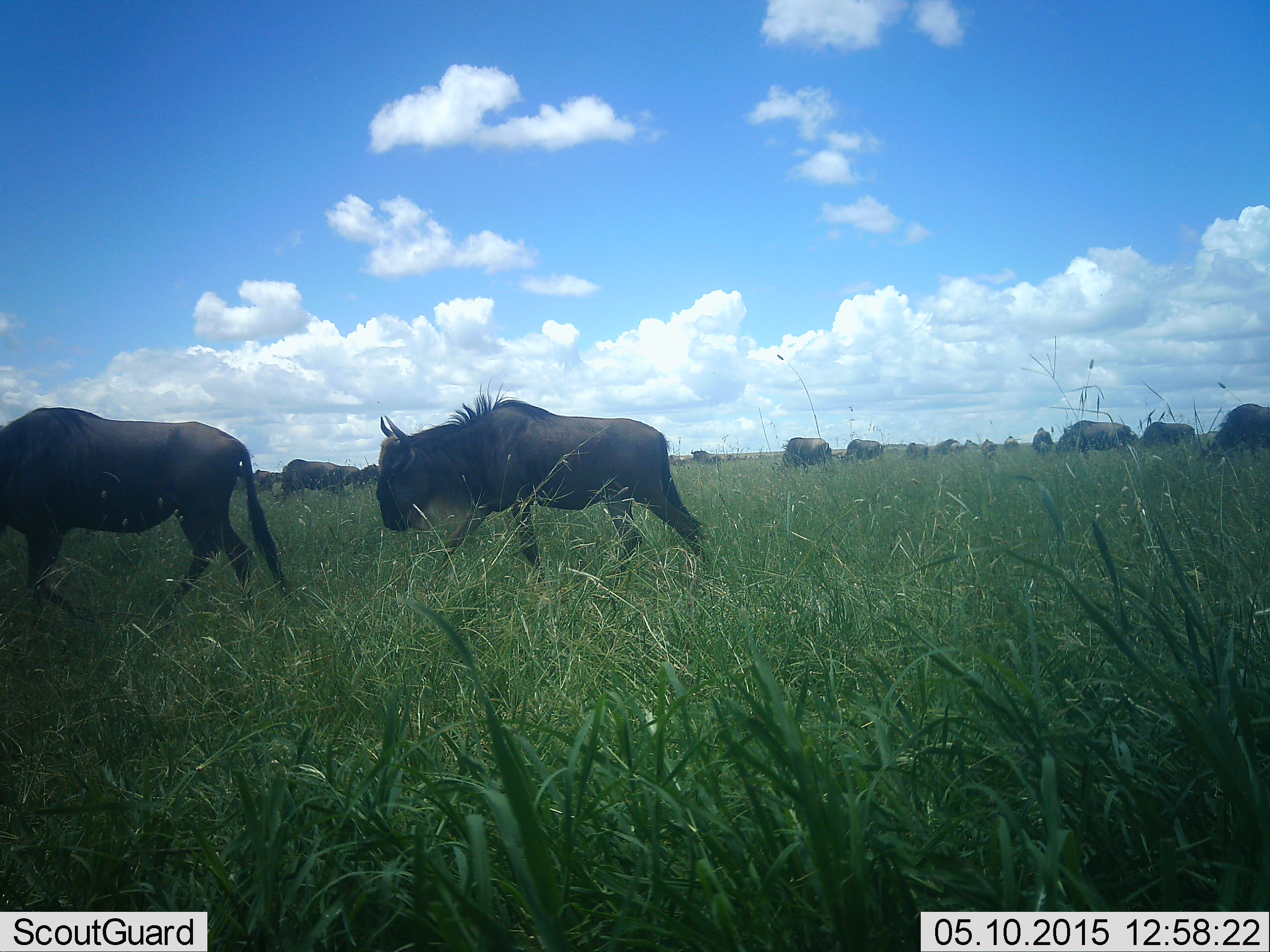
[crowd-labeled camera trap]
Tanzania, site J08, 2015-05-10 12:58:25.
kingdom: Animalia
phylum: Chordata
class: Mammalia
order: Artiodactyla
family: Bovidae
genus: Connochaetes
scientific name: Connochaetes taurinus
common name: blue wildebeest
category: wildebeest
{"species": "wildebeest (blue wildebeest) (Connochaetes taurinus)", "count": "11-50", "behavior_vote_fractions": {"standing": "50%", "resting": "0%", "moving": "100%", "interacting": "10%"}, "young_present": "0%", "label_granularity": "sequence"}